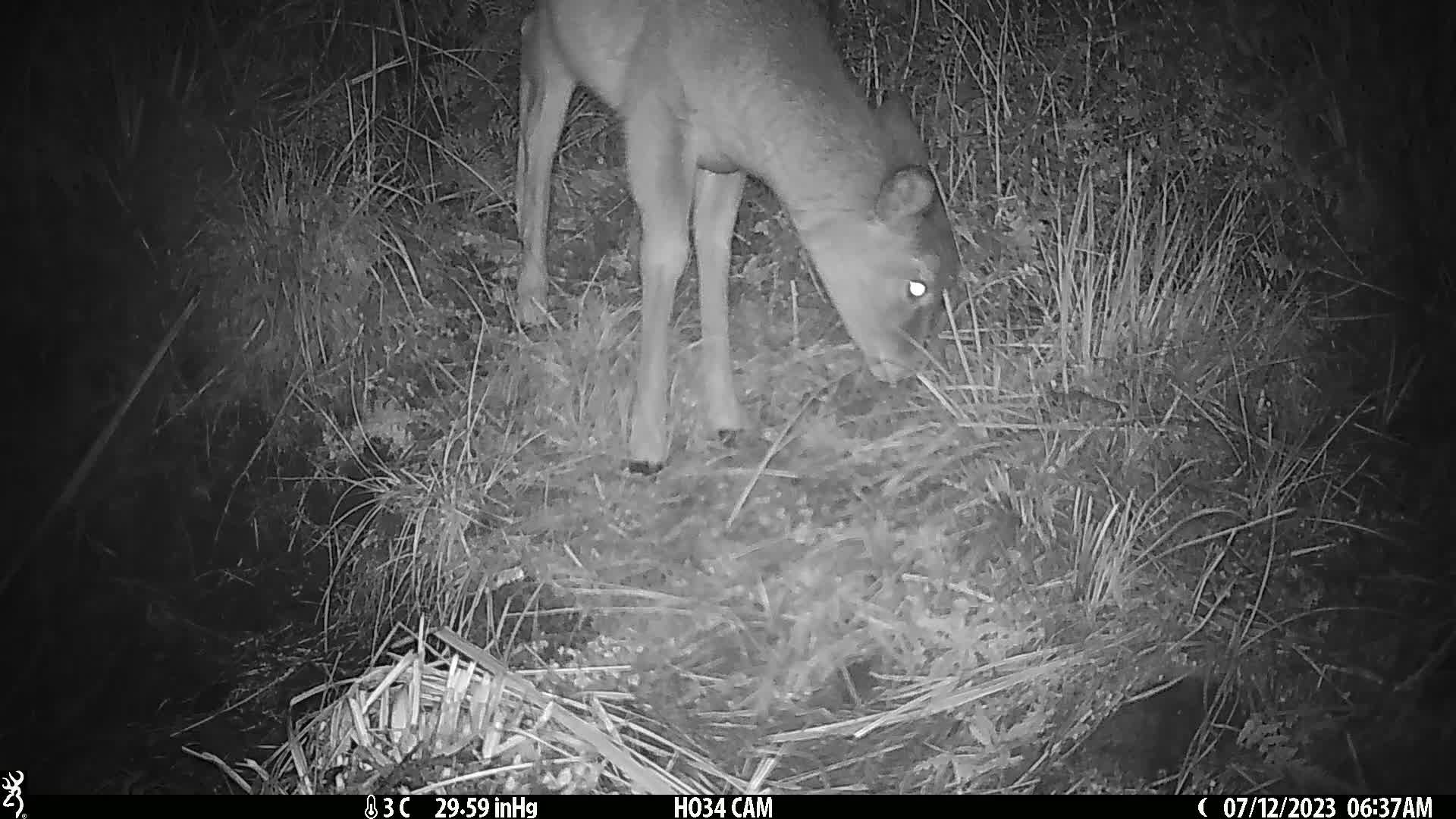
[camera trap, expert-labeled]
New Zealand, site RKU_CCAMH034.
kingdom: Animalia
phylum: Chordata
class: Mammalia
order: Artiodactyla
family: Cervidae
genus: Odocoileus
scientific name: Odocoileus virginianus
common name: white-tailed deer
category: white tailed deer